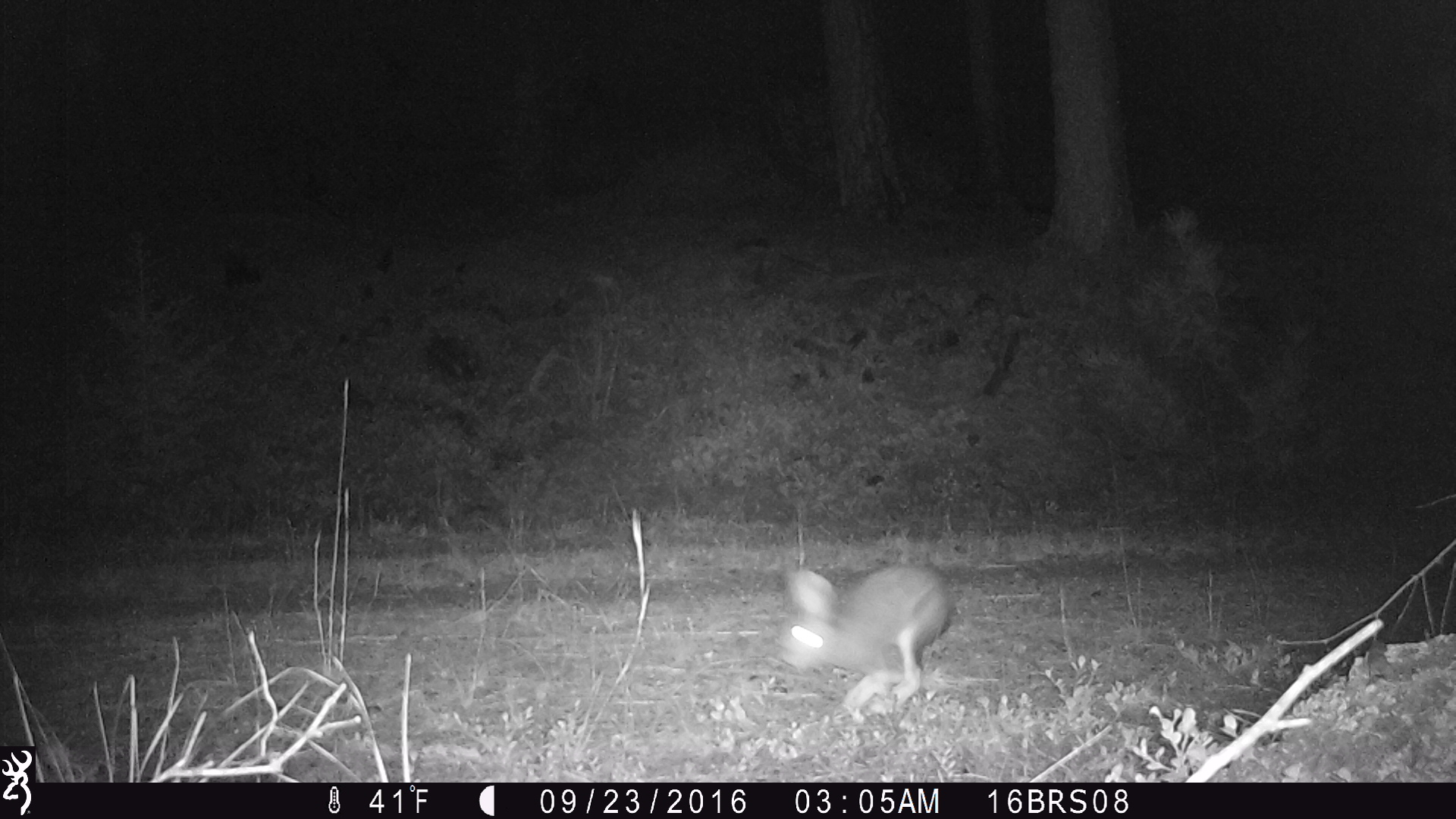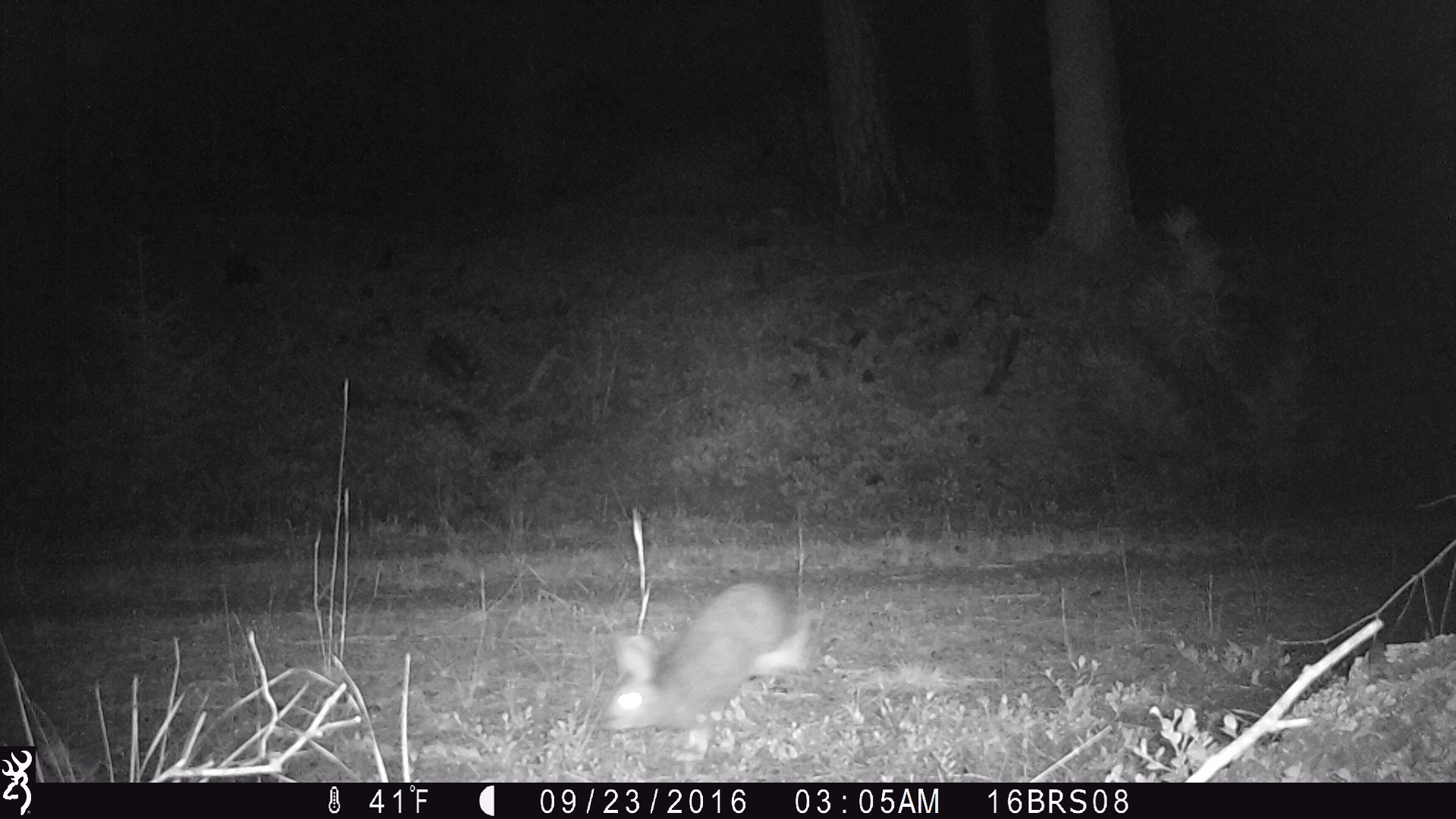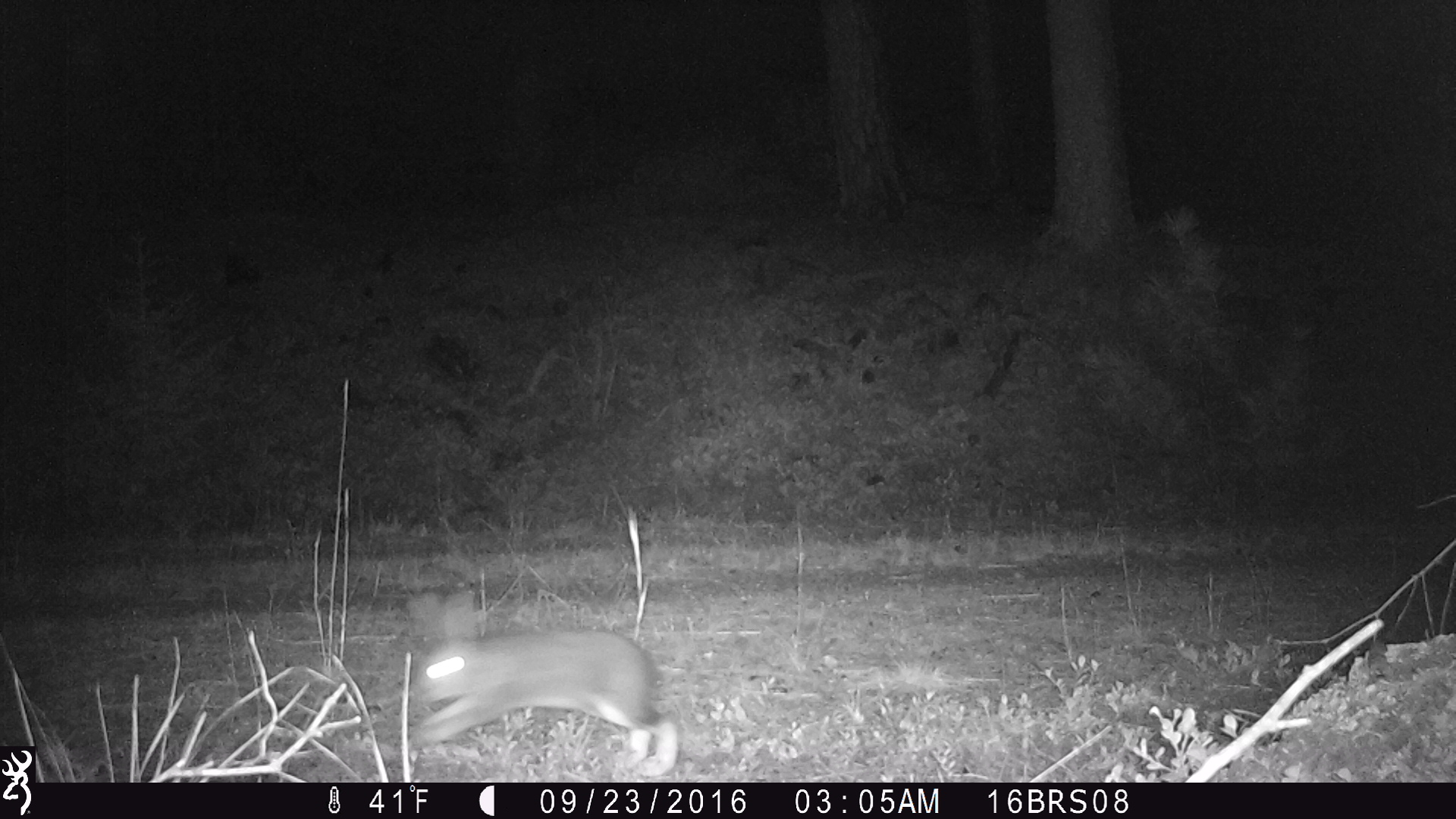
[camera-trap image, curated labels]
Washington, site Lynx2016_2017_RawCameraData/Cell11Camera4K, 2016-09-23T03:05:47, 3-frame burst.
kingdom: Animalia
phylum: Chordata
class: Mammalia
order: Lagomorpha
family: Leporidae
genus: Lepus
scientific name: Lepus americanus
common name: snowshoe hare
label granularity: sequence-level